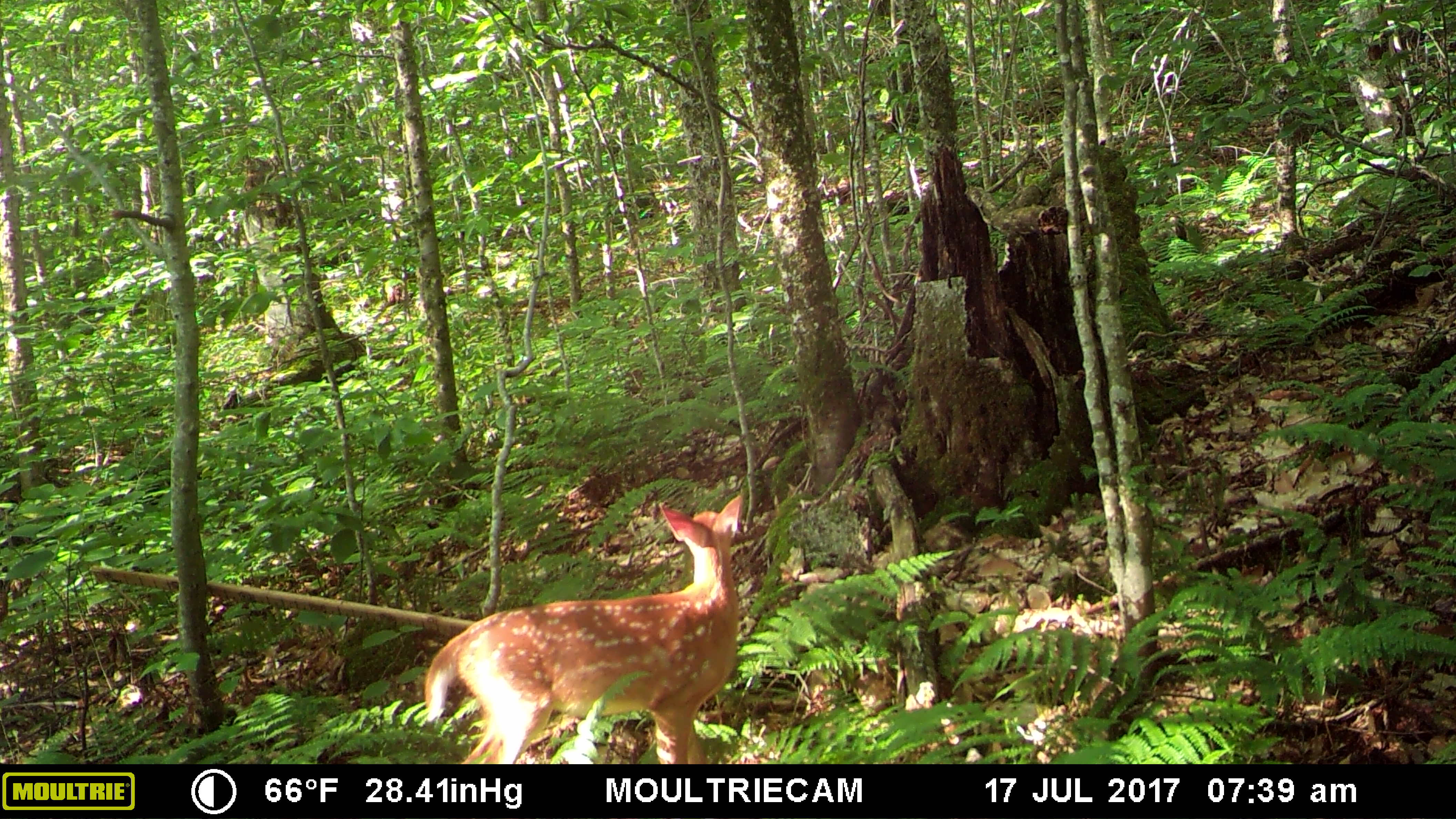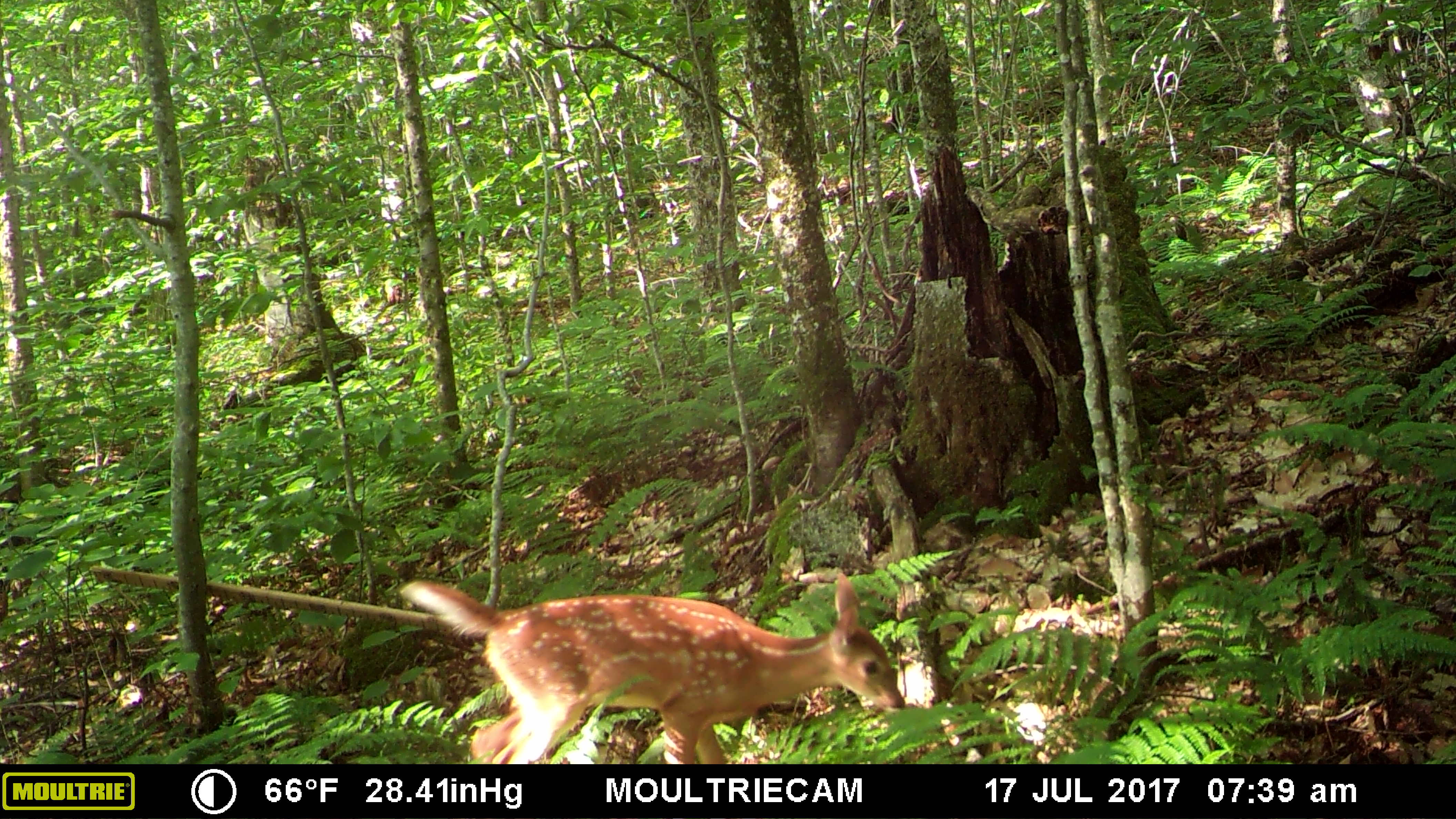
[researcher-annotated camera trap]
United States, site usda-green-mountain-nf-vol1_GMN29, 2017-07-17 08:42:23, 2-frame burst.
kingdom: Animalia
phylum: Chordata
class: Mammalia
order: Artiodactyla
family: Cervidae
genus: Odocoileus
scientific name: Odocoileus virginianus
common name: white-tailed deer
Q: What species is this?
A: White-tailed deer (Odocoileus virginianus).